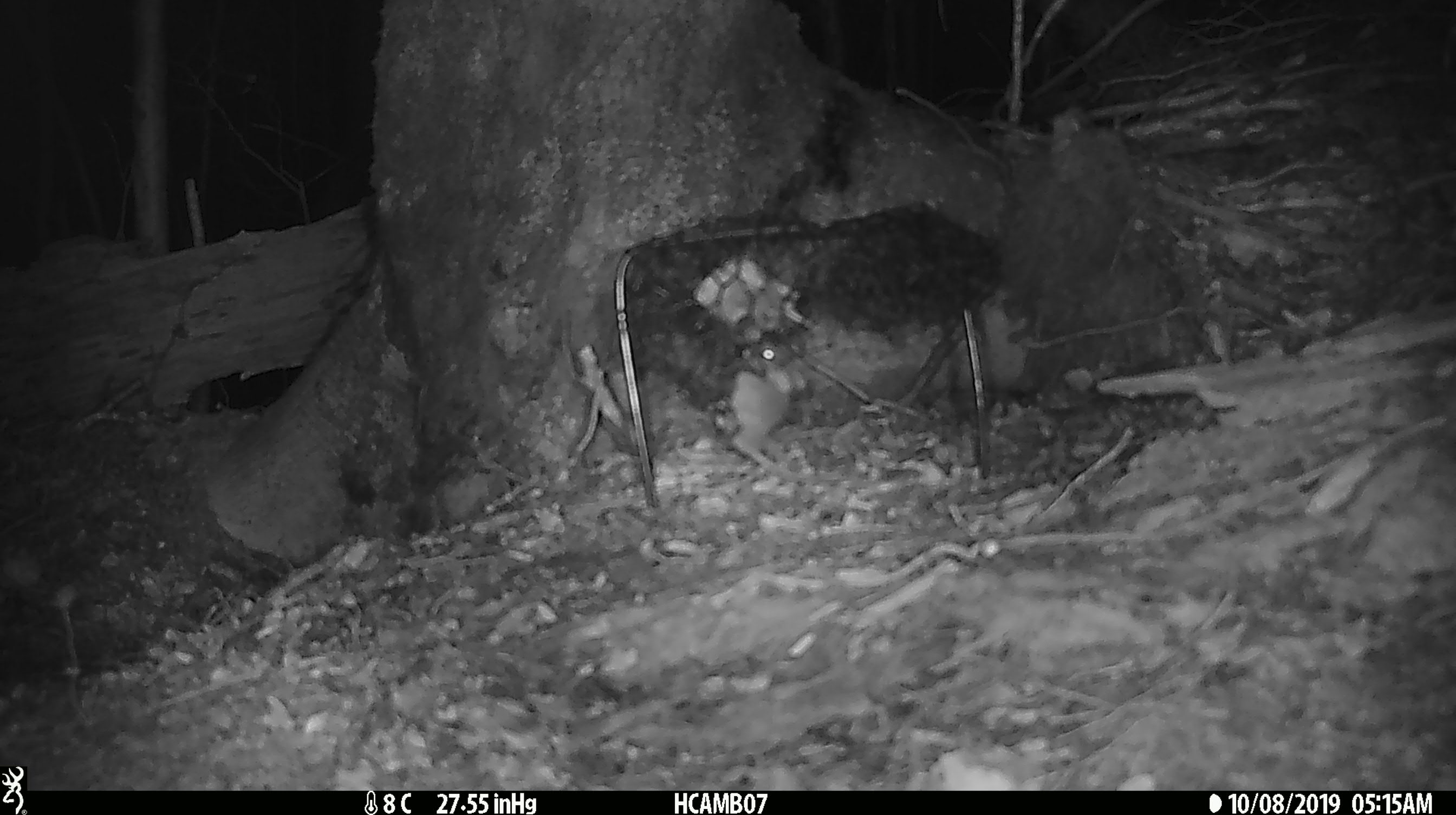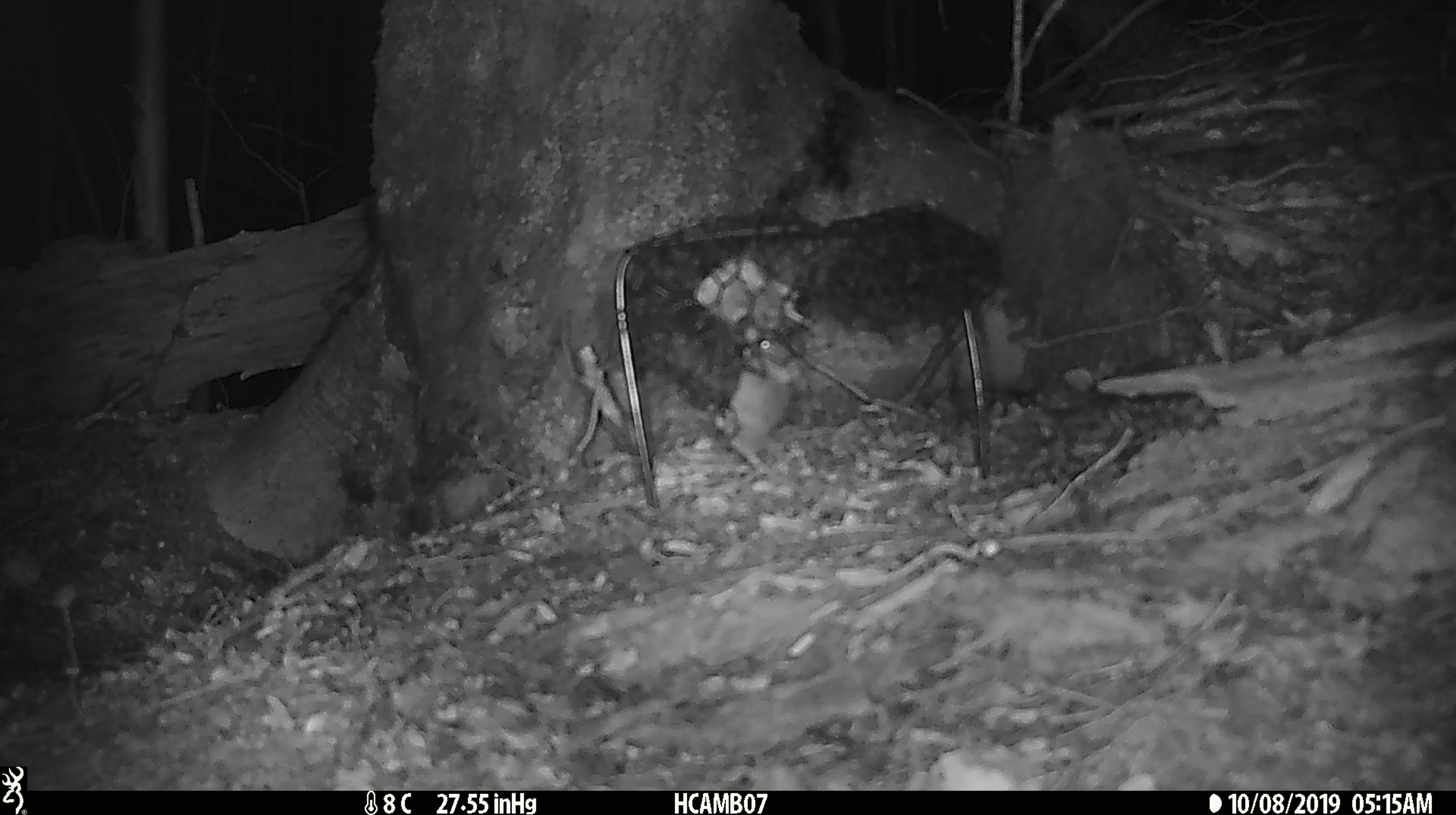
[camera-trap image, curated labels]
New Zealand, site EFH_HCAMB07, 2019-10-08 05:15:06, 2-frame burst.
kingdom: Animalia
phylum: Chordata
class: Mammalia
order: Rodentia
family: Muridae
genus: Mus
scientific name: Mus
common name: mouse